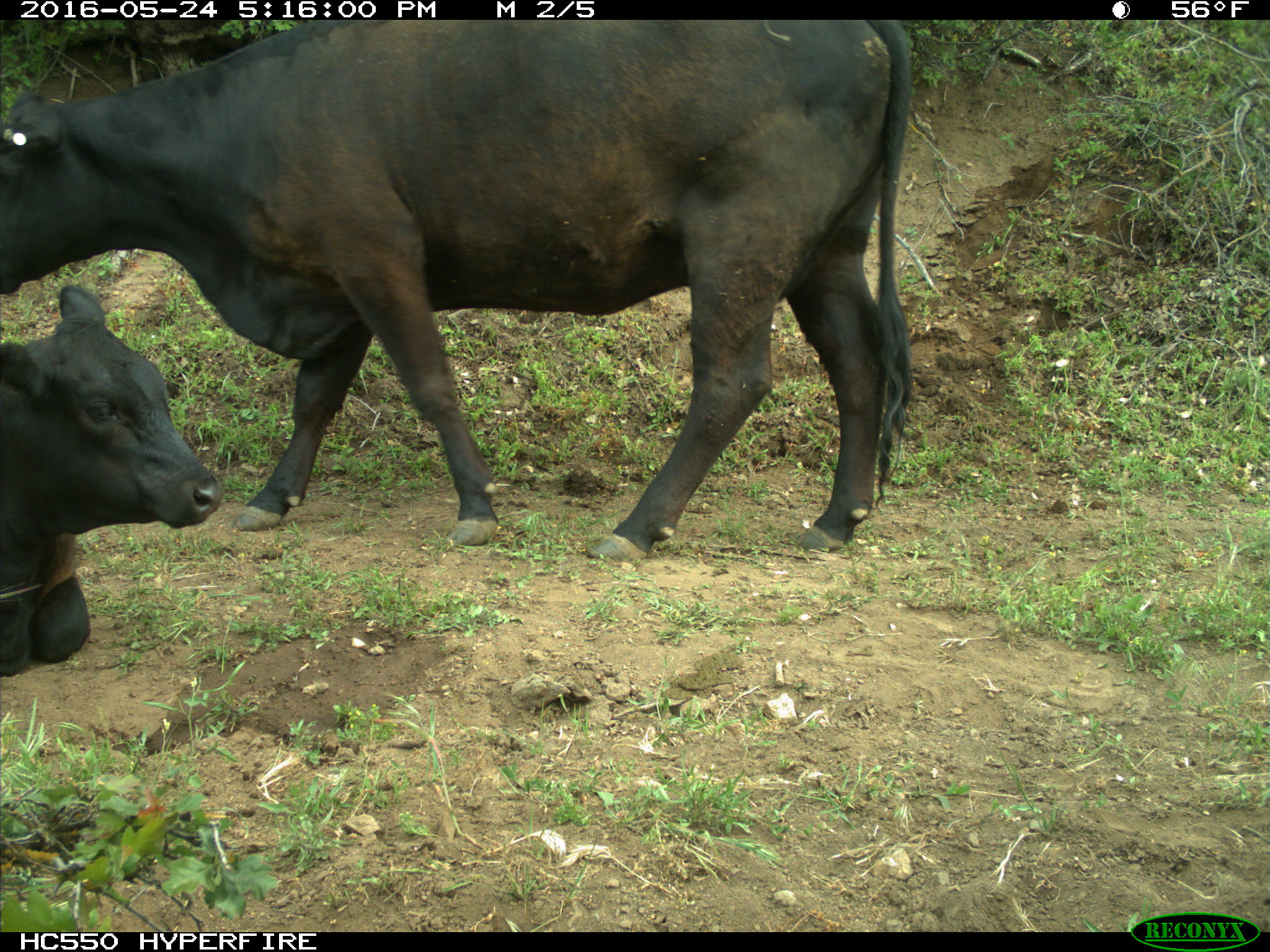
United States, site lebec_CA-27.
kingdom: Animalia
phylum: Chordata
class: Mammalia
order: Artiodactyla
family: Bovidae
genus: Bos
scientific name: Bos taurus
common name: domestic cow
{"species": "Bos taurus (domestic cow)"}